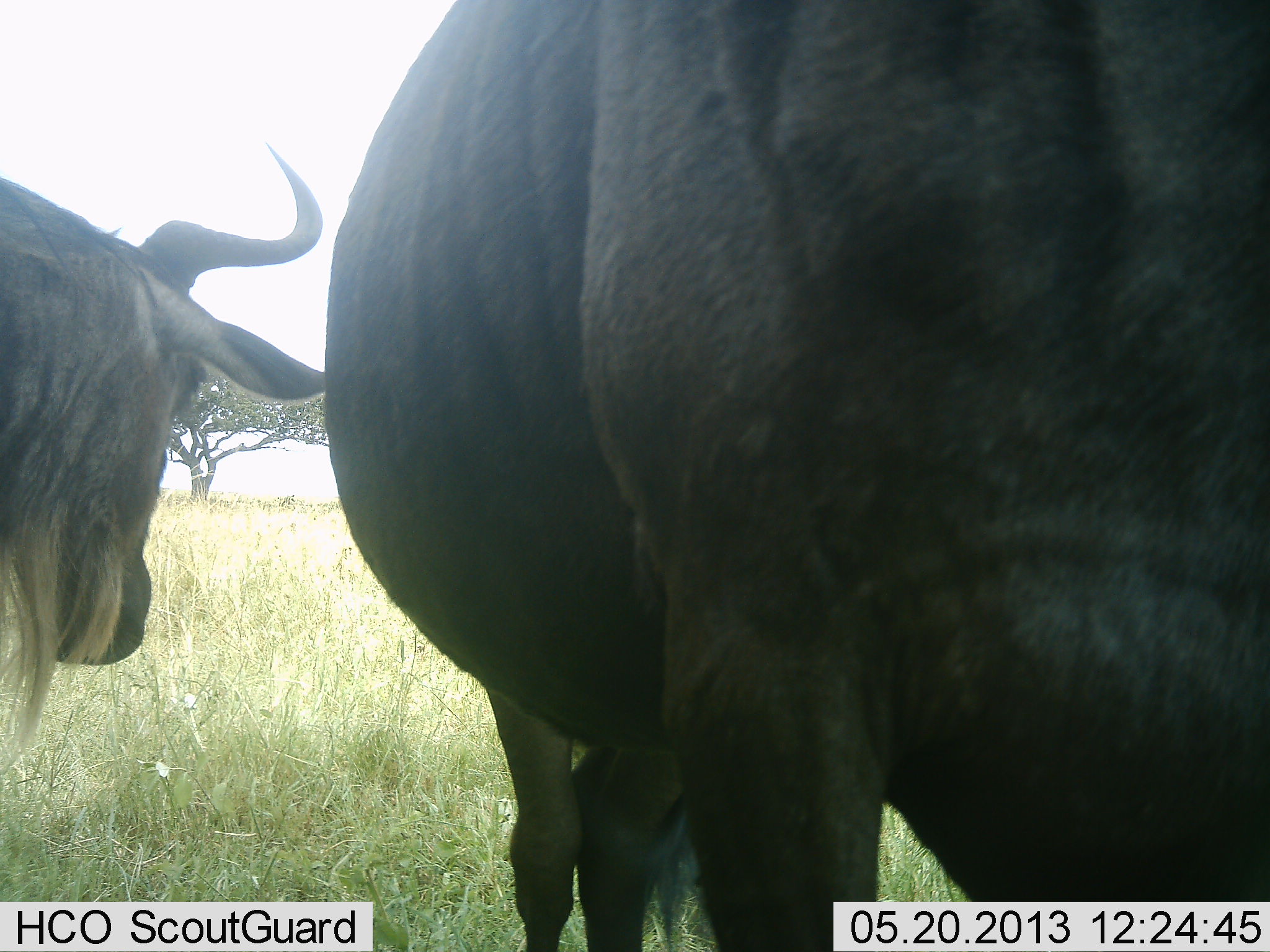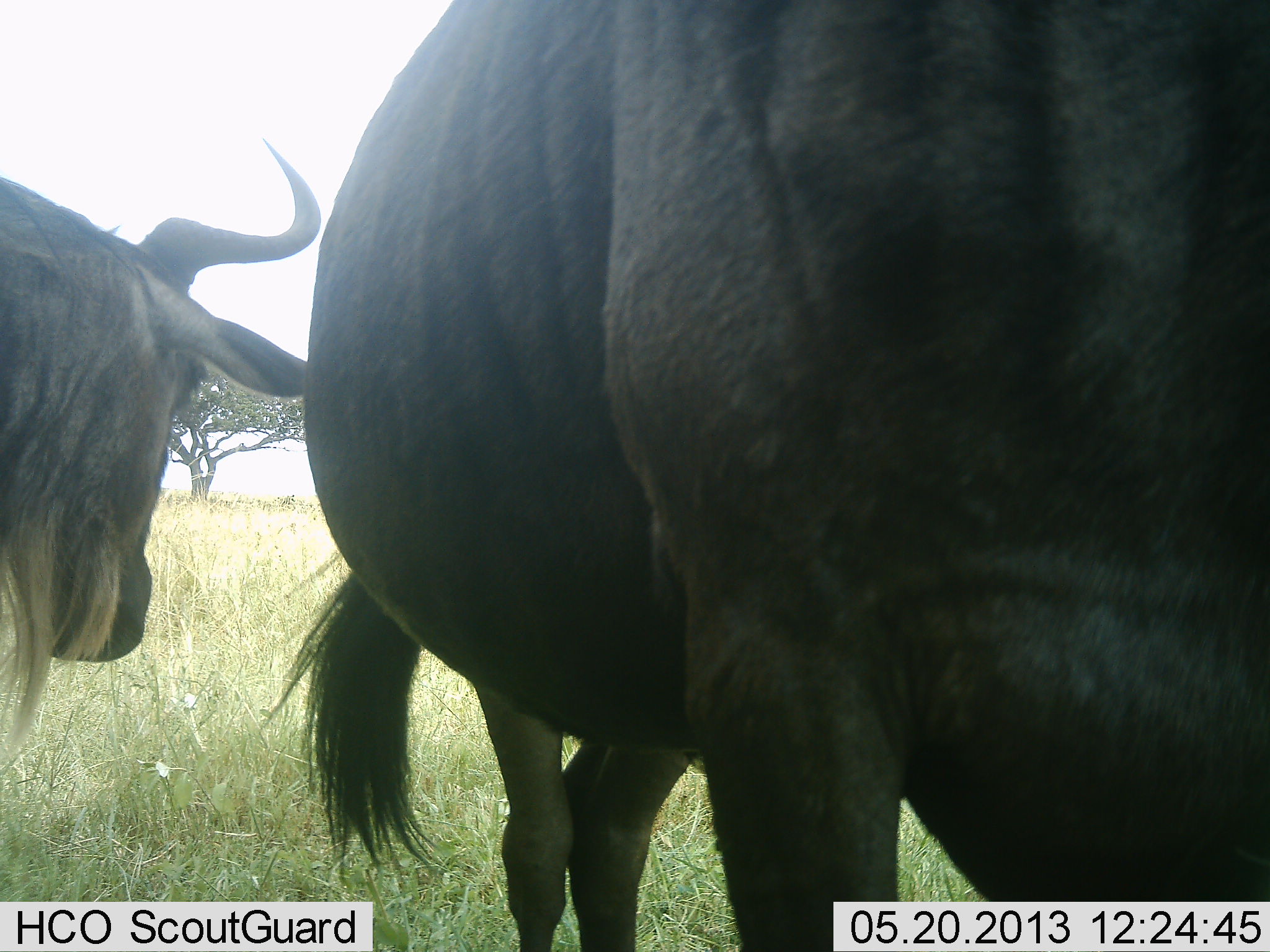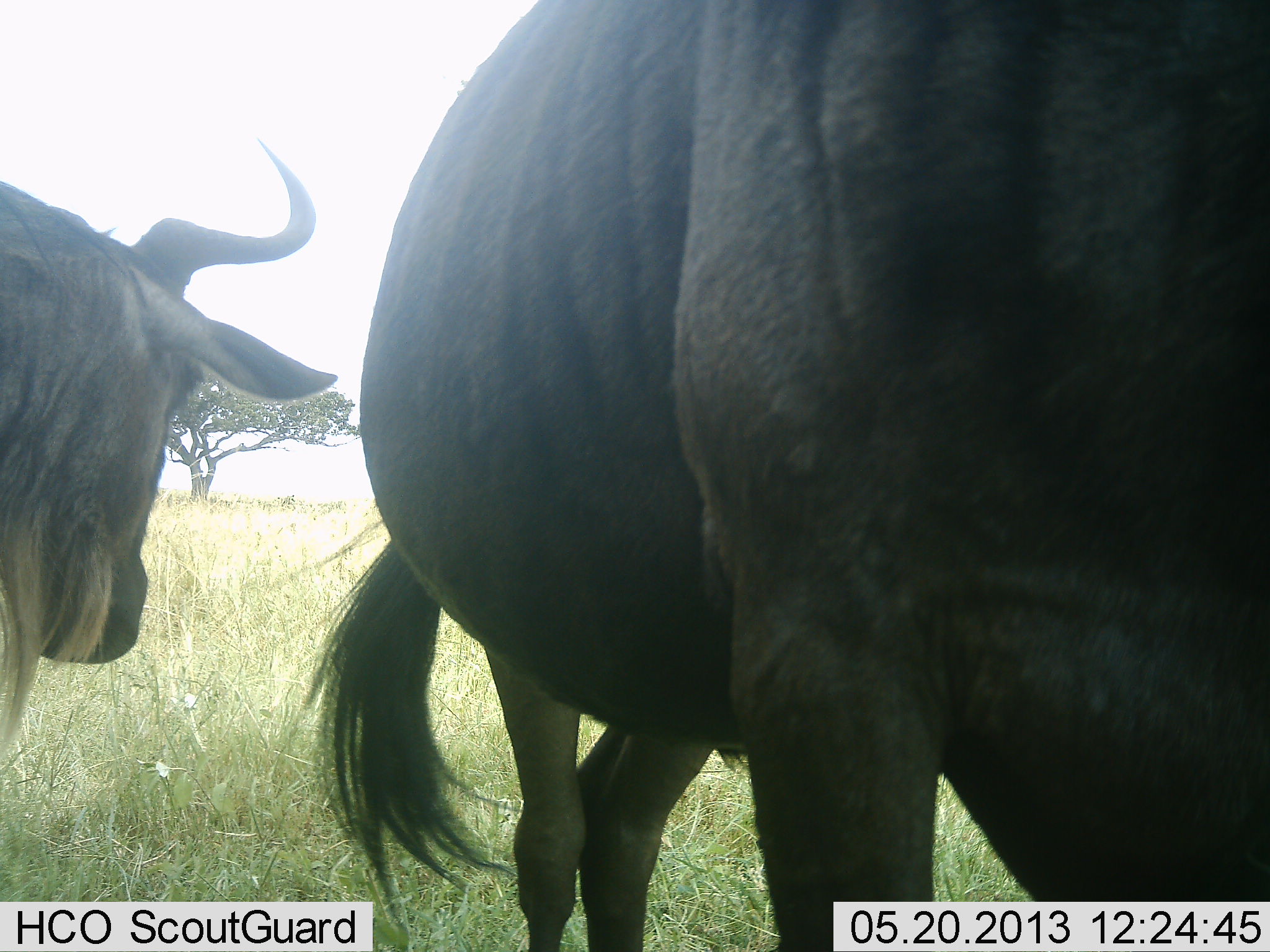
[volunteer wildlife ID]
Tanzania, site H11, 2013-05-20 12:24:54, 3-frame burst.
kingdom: Animalia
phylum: Chordata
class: Mammalia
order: Artiodactyla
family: Bovidae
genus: Connochaetes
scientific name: Connochaetes taurinus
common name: blue wildebeest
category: wildebeest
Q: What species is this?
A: Wildebeest (blue wildebeest) (Connochaetes taurinus).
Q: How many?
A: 2.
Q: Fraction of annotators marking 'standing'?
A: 100%.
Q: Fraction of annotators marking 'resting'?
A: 0%.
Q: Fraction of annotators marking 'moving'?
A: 13%.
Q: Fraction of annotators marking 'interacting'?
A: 0%.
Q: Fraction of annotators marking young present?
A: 0%.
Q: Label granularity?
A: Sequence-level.